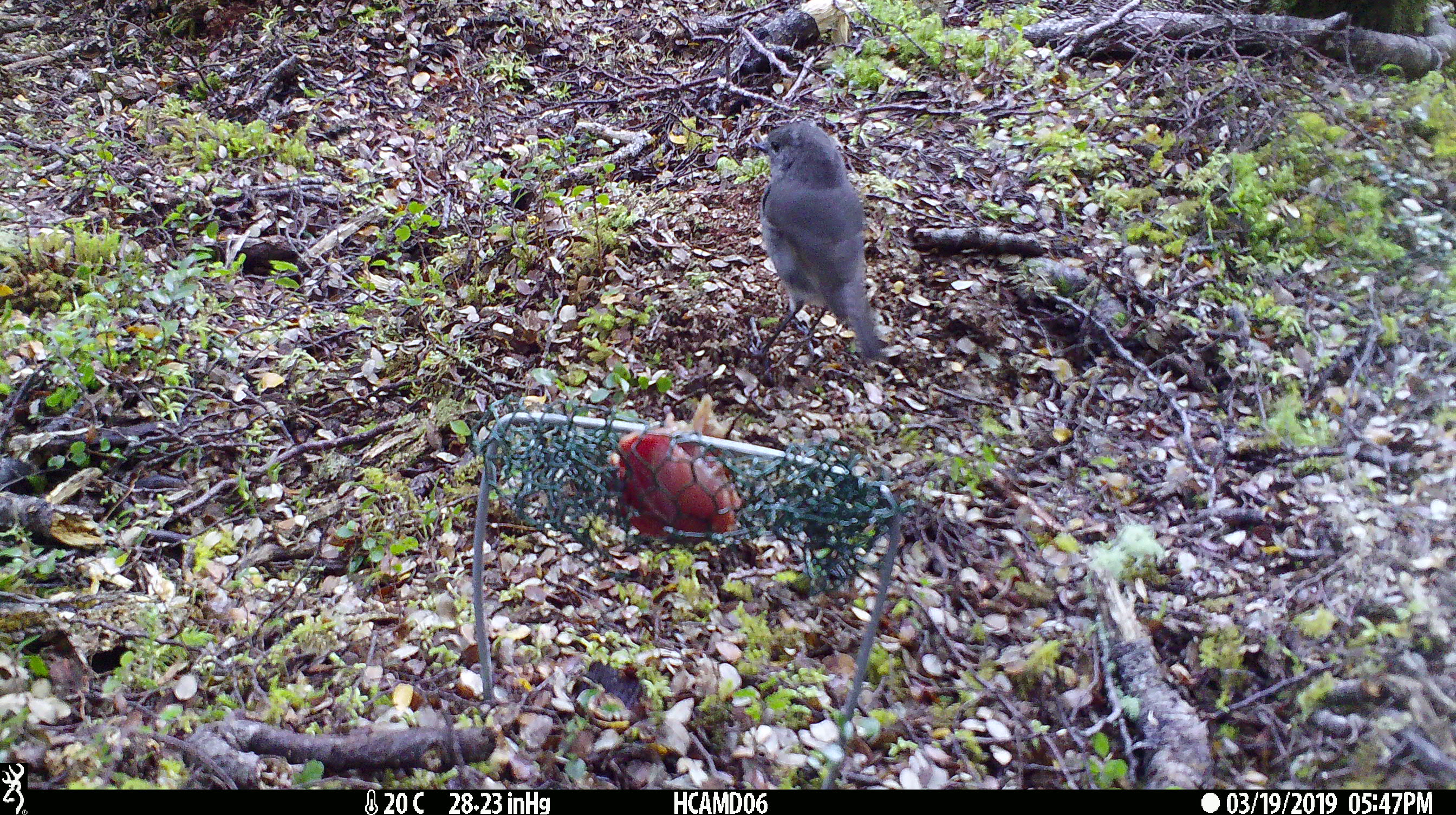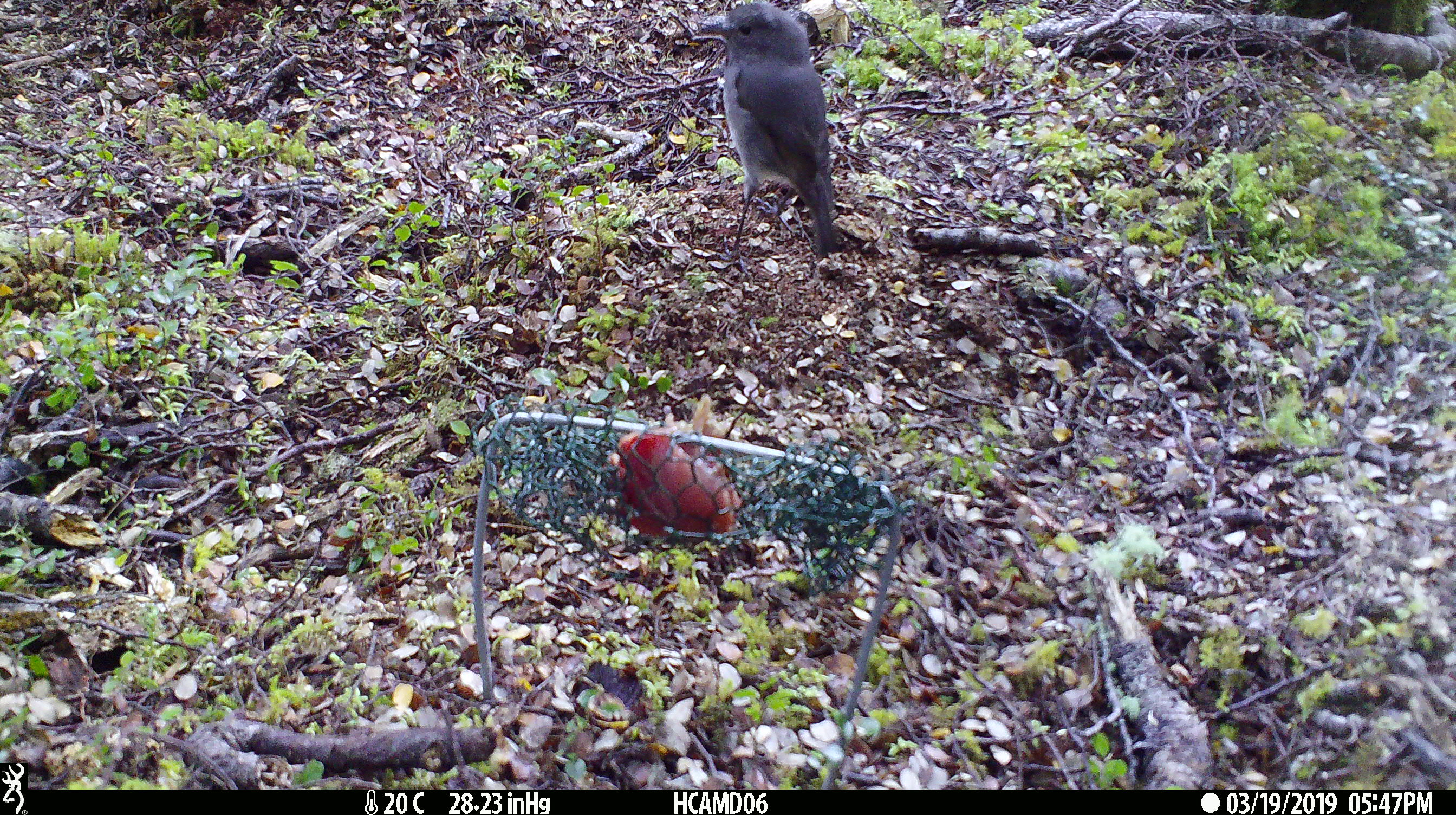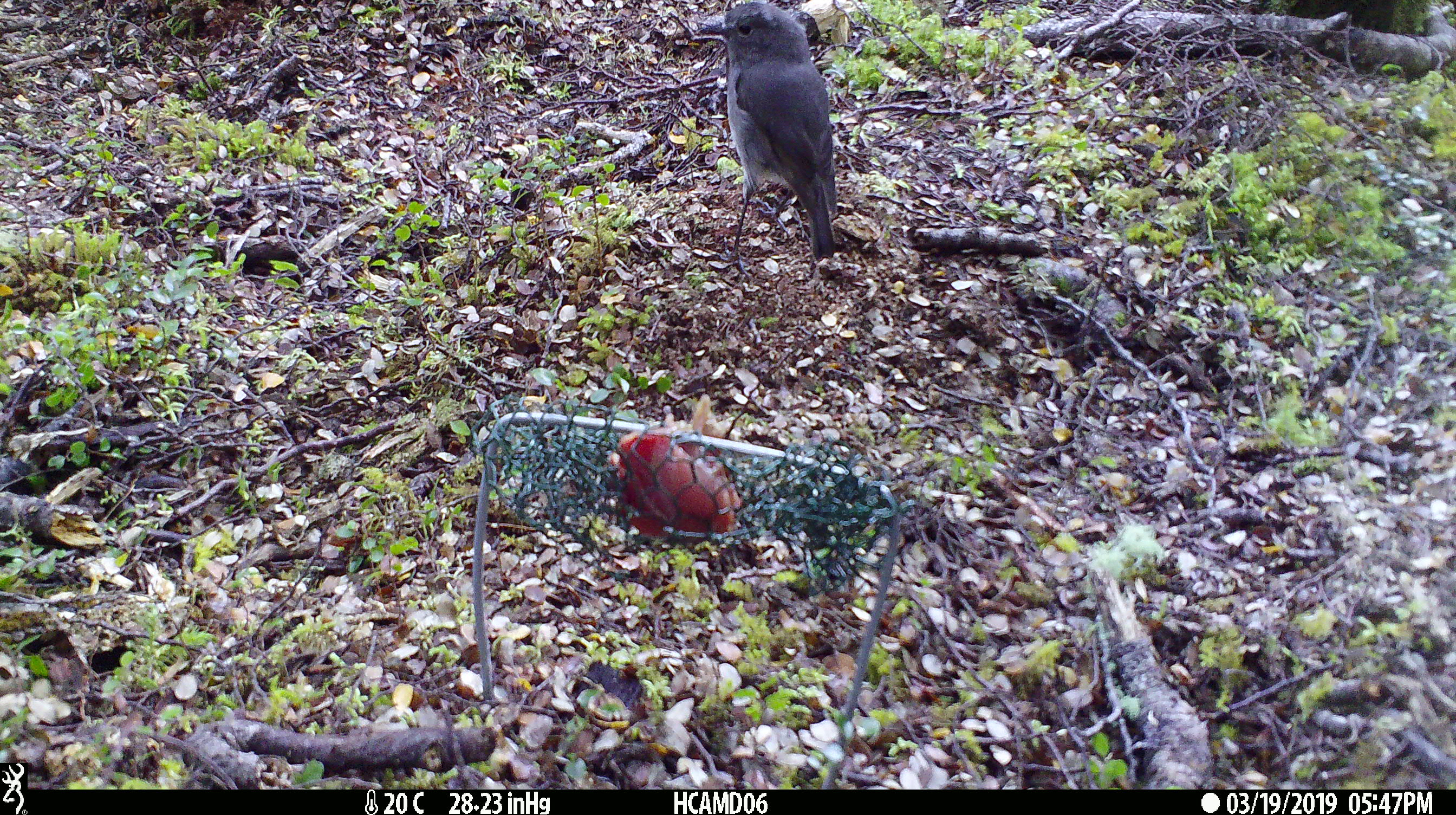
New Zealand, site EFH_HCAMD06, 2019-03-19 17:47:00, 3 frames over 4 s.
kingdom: Animalia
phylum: Chordata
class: Aves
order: Passeriformes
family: Petroicidae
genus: Petroica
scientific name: Petroica australis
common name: new zealand robin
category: robin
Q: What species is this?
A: Robin (new zealand robin) (Petroica australis).